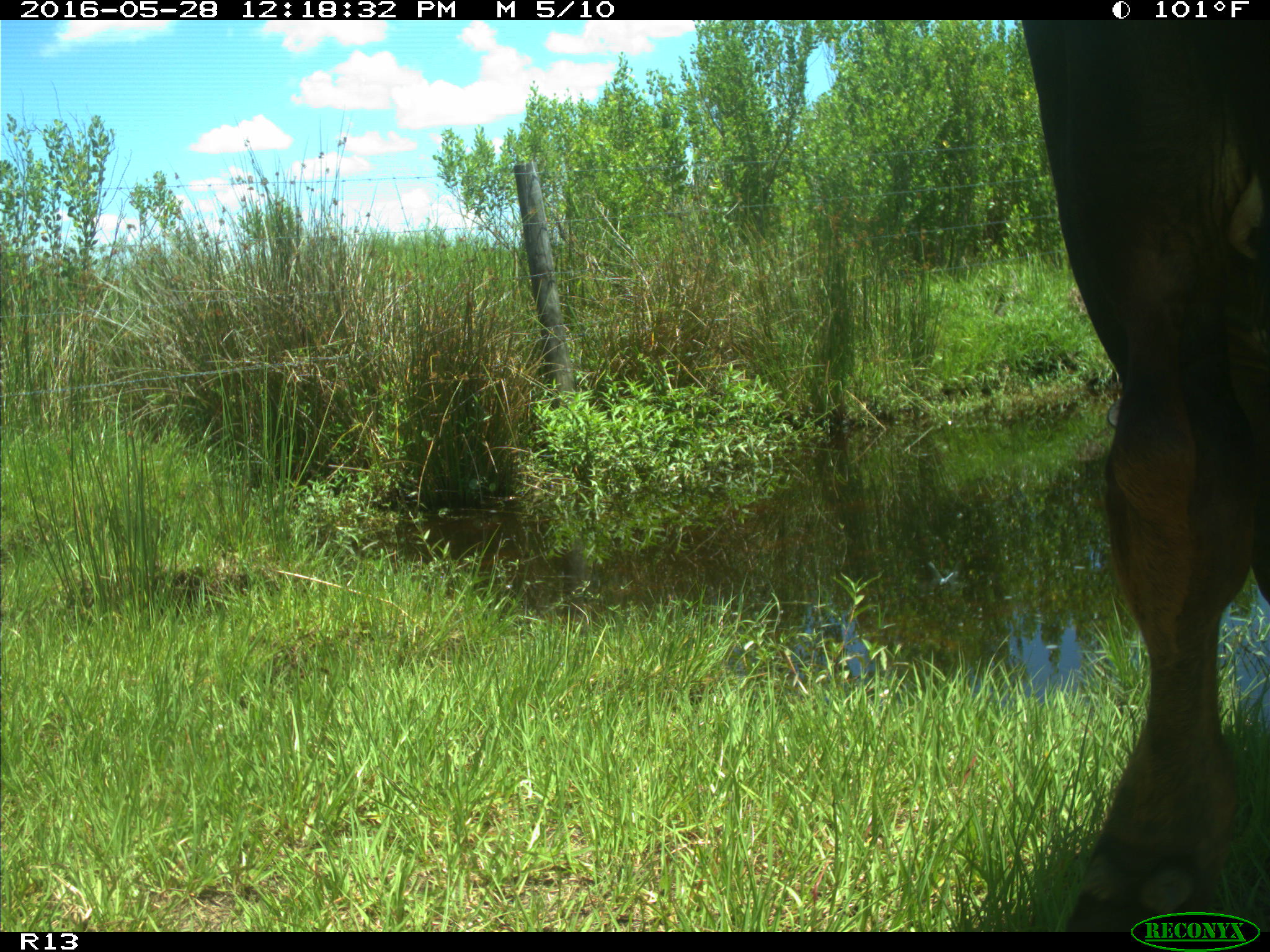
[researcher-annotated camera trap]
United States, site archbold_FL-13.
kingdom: Animalia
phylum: Chordata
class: Mammalia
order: Artiodactyla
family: Bovidae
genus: Bos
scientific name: Bos taurus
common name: domestic cow